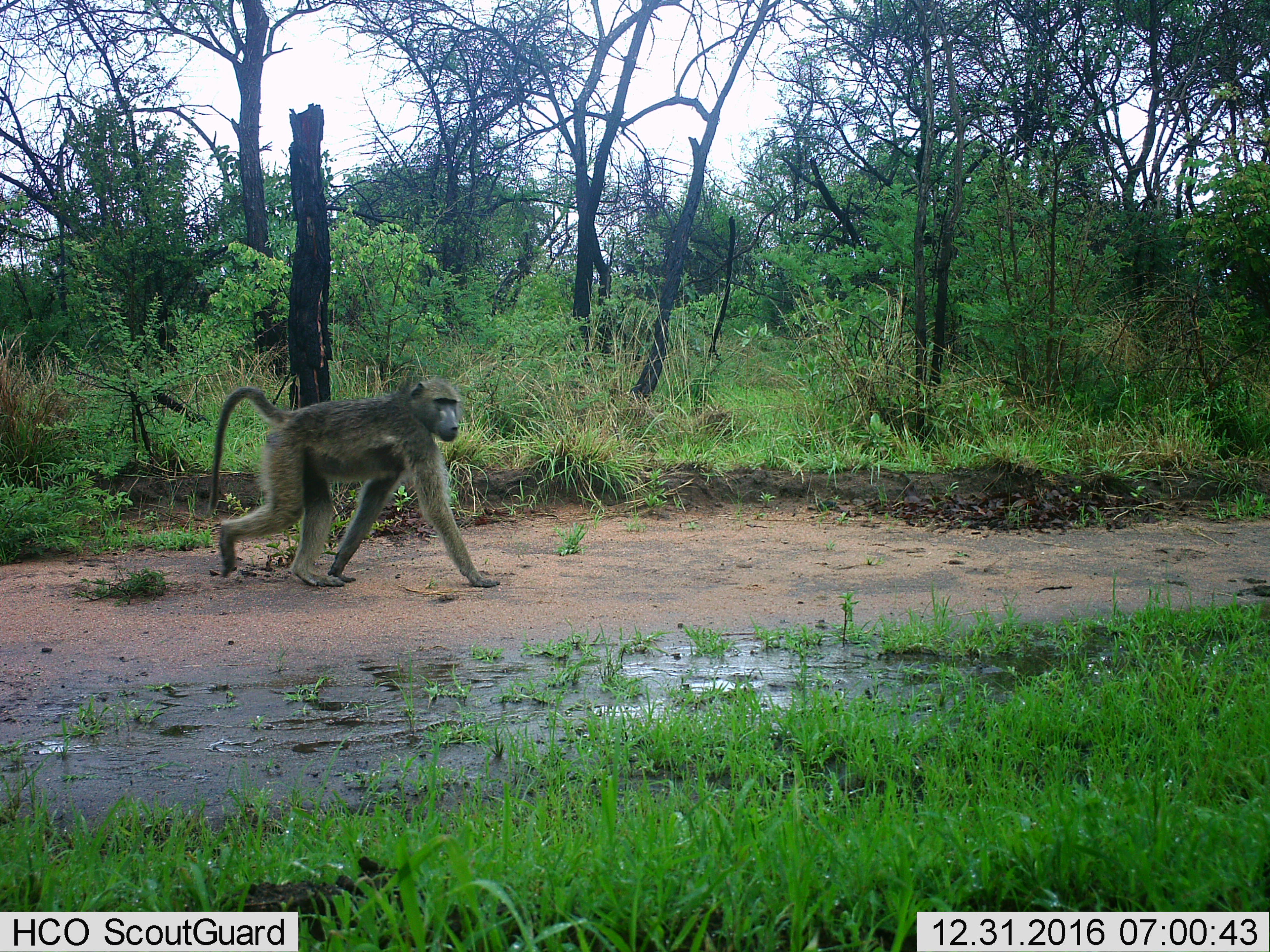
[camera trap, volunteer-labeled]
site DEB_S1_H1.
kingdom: Animalia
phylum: Chordata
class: Mammalia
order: Primates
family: Cercopithecidae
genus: Papio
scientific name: Papio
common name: baboon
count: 1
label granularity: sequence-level